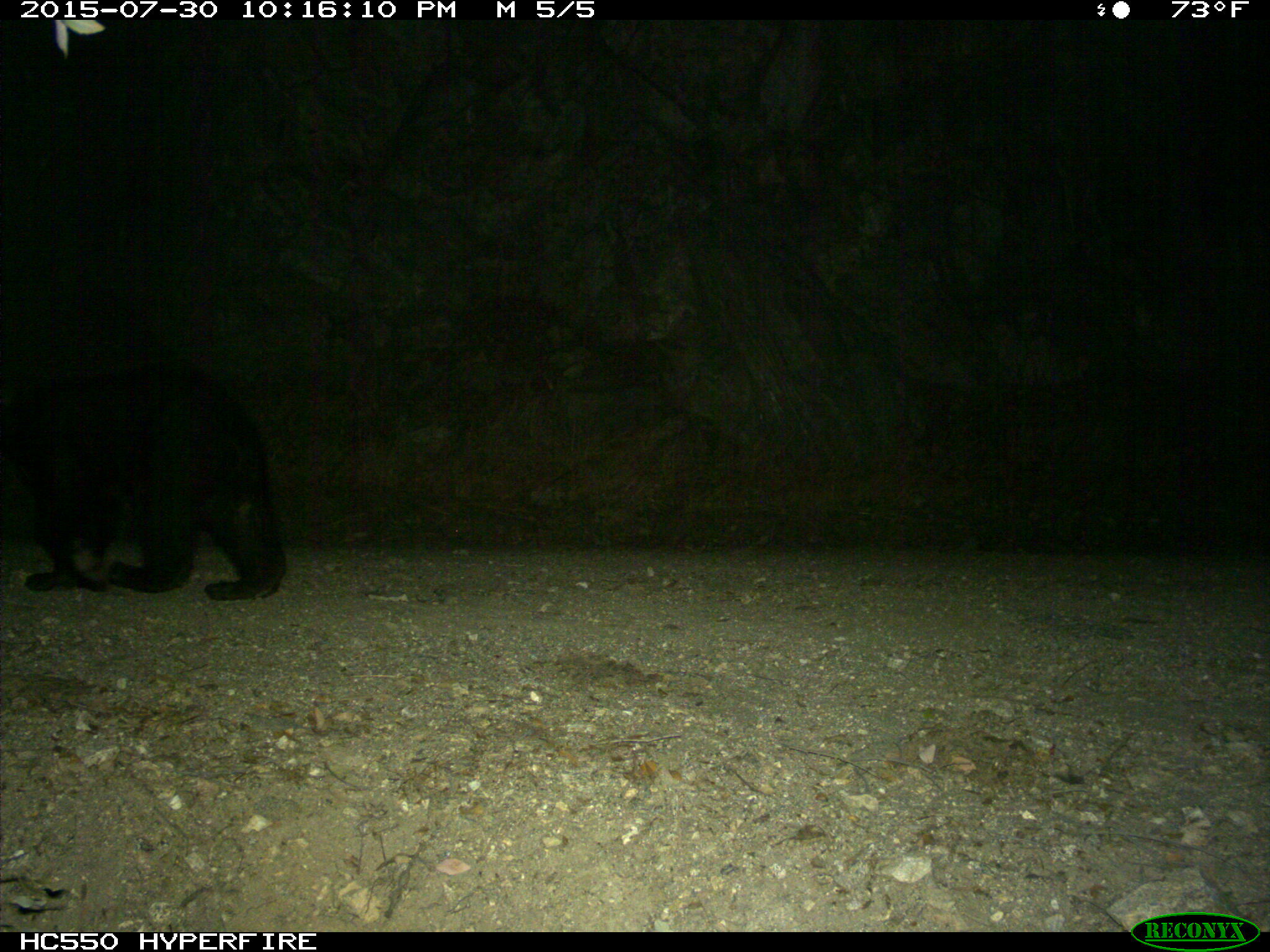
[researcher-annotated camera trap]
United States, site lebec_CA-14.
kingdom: Animalia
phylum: Chordata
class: Mammalia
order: Carnivora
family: Ursidae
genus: Ursus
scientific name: Ursus americanus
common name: american black bear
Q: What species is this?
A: Ursus americanus (american black bear).